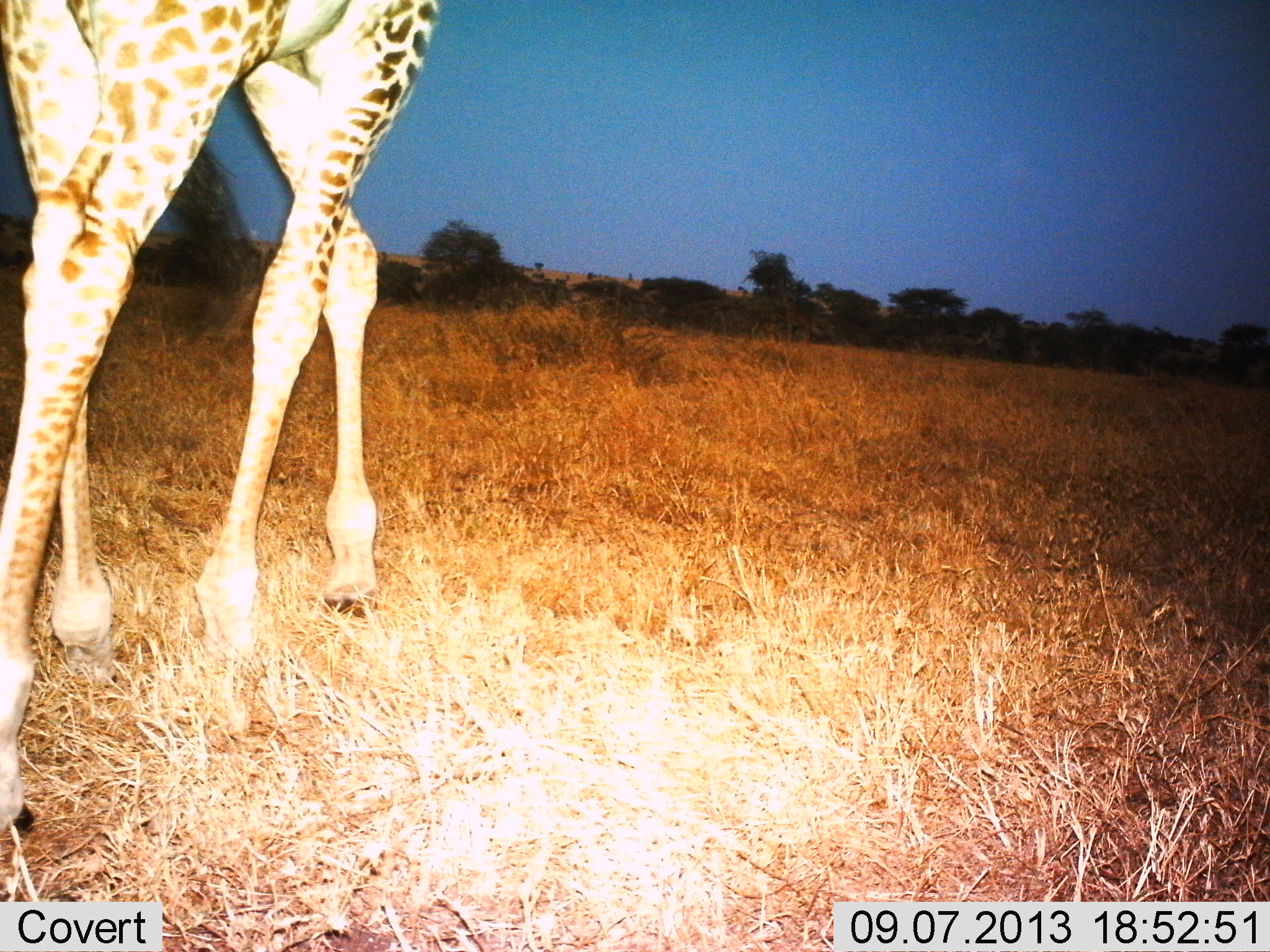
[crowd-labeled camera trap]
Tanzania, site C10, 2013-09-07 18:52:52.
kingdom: Animalia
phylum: Chordata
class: Mammalia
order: Artiodactyla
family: Giraffidae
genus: Giraffa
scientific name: Giraffa camelopardalis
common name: giraffe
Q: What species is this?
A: Giraffe (Giraffa camelopardalis).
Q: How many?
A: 1.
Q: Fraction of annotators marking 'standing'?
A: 30%.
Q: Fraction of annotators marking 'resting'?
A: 0%.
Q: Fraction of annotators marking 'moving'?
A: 74%.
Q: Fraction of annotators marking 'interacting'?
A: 0%.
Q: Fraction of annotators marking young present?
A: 0%.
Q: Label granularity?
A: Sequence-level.